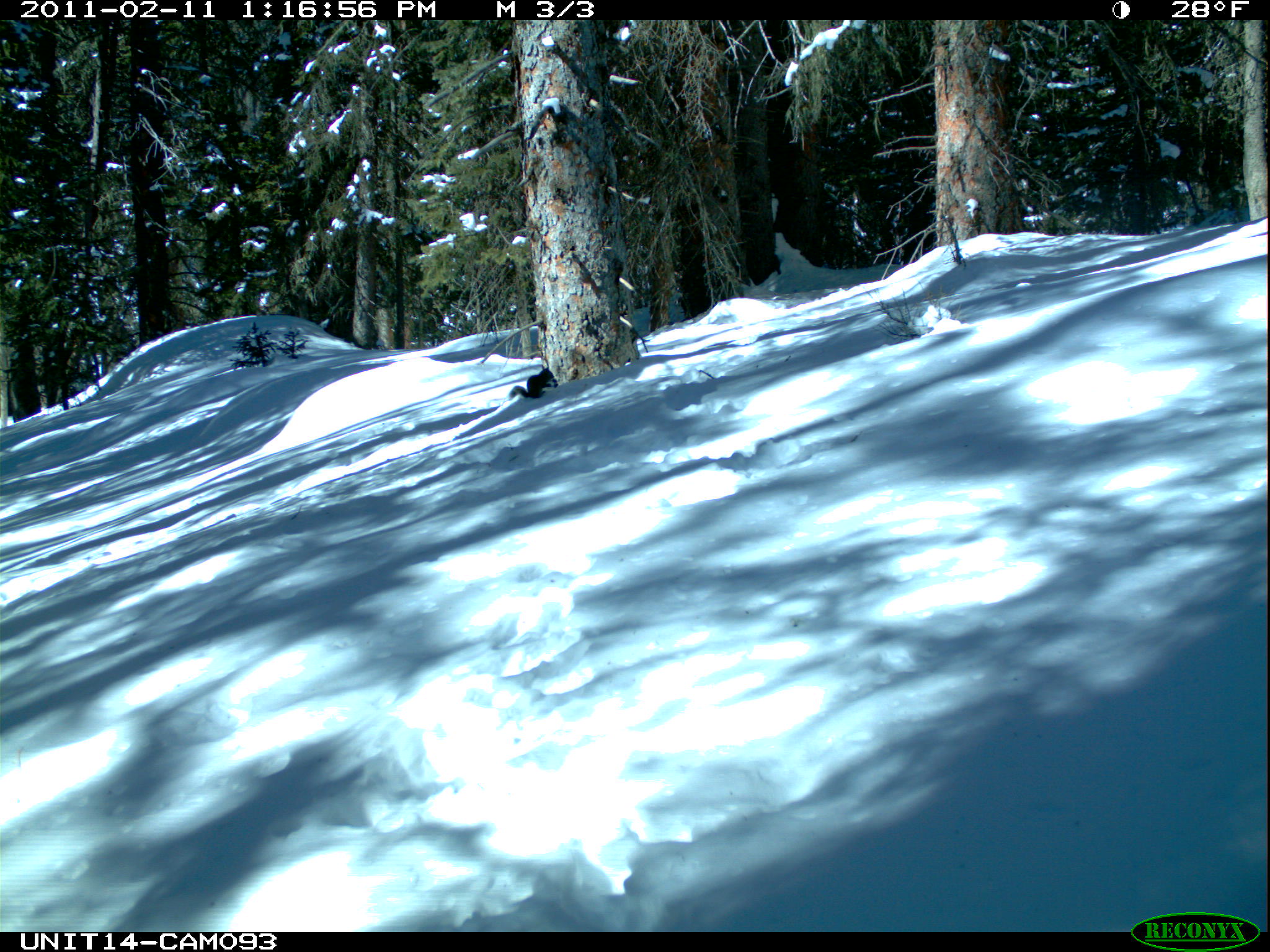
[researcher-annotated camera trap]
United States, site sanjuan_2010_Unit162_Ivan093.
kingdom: Animalia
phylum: Chordata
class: Mammalia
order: Rodentia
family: Sciuridae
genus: Tamiasciurus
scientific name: Tamiasciurus hudsonicus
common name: american red squirrel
Tamiasciurus hudsonicus (american red squirrel).